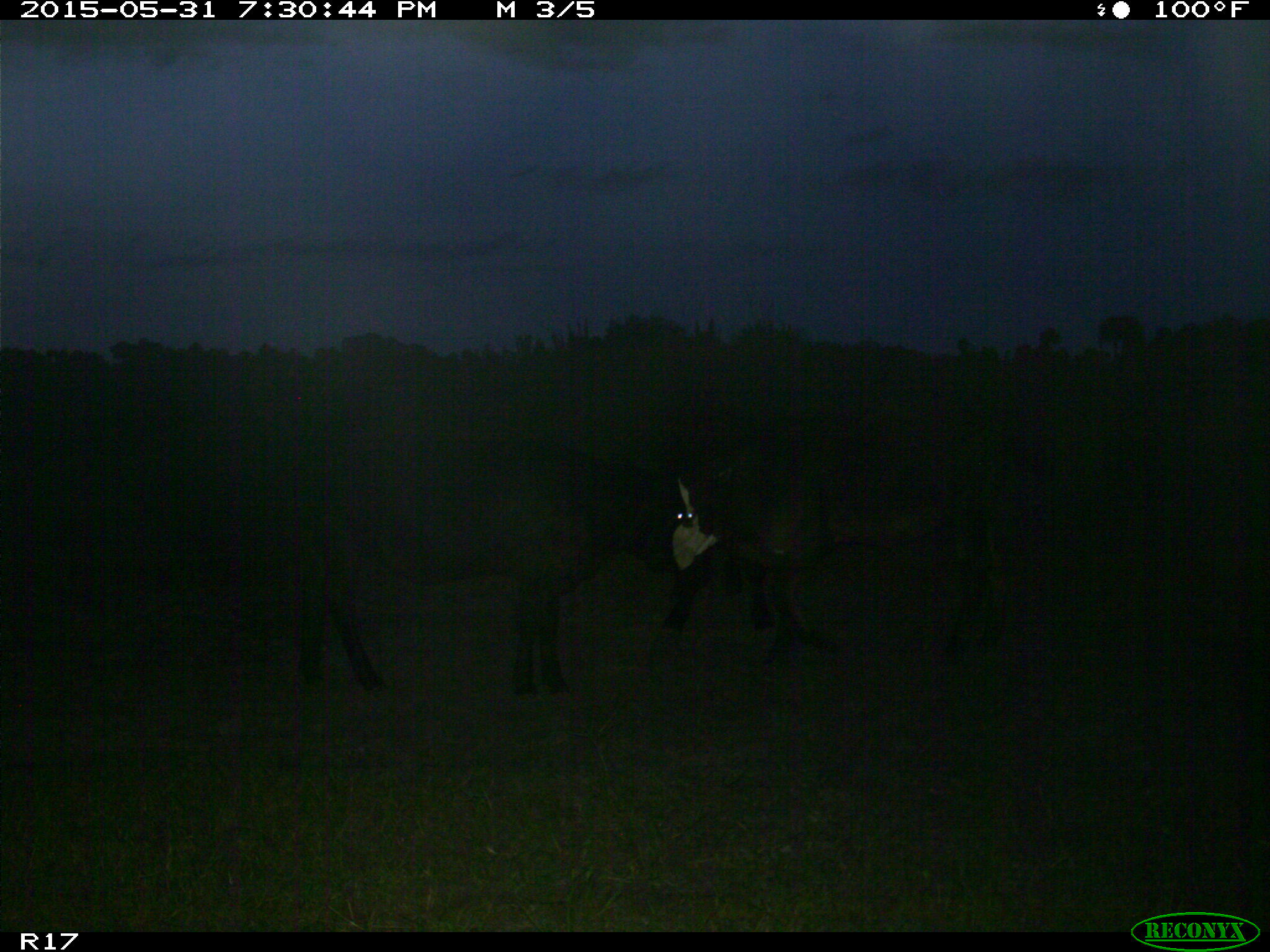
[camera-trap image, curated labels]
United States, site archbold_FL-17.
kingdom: Animalia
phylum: Chordata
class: Mammalia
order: Artiodactyla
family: Bovidae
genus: Bos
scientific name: Bos taurus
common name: domestic cow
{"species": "Bos taurus (domestic cow)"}